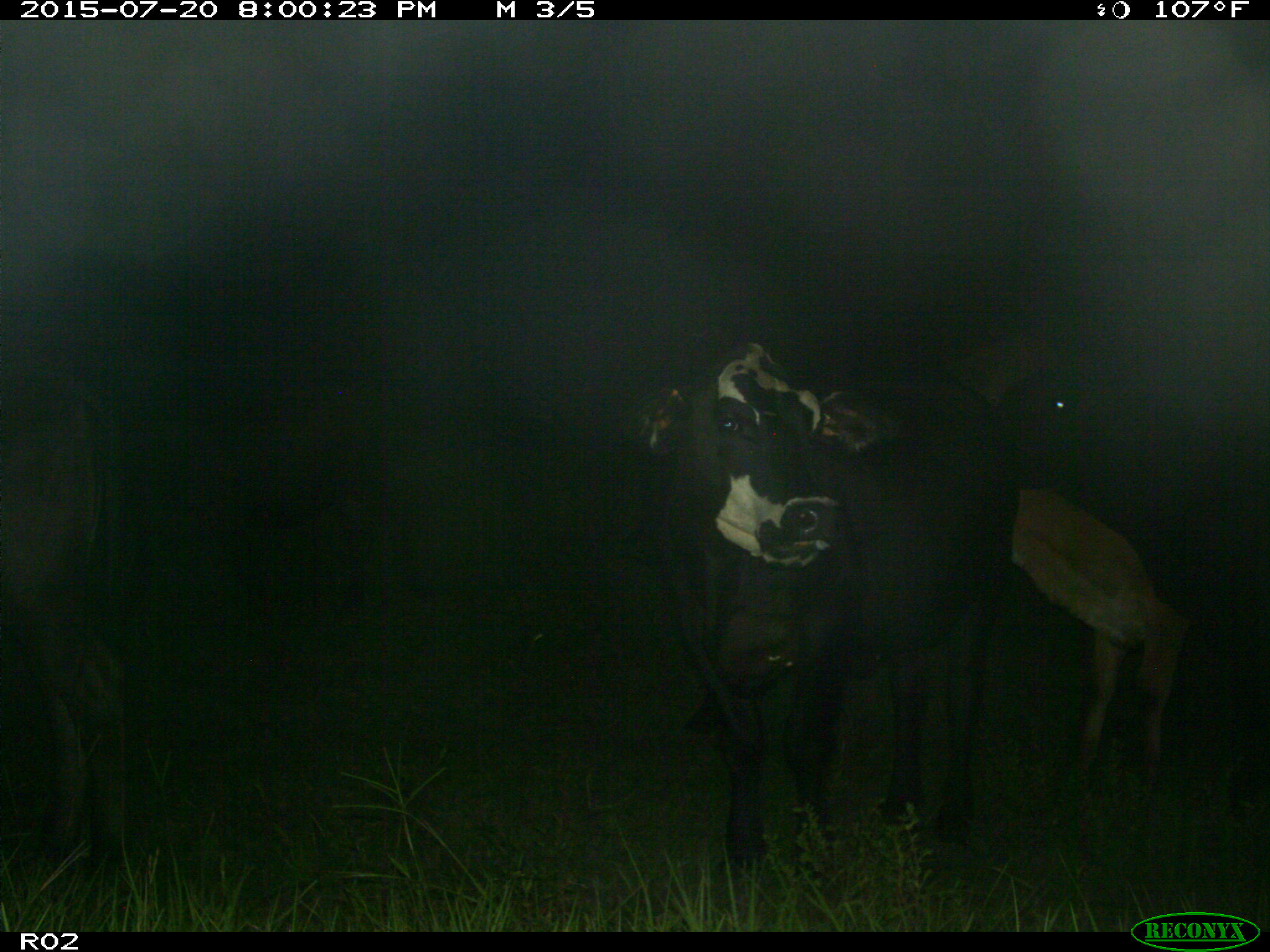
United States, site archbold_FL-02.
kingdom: Animalia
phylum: Chordata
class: Mammalia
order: Artiodactyla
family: Bovidae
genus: Bos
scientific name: Bos taurus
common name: domestic cow